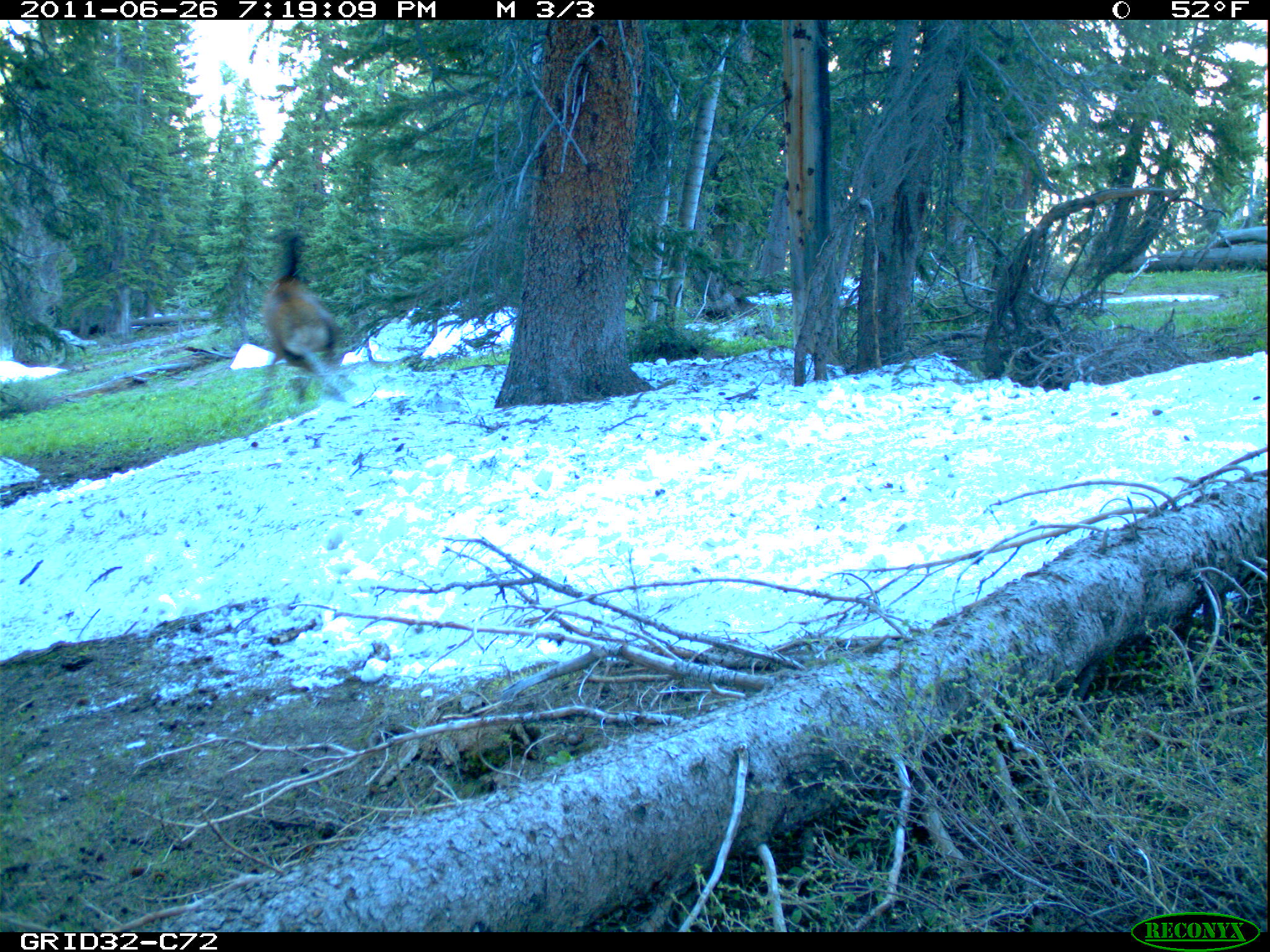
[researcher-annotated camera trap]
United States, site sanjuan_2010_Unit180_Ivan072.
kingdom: Animalia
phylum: Chordata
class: Mammalia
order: Artiodactyla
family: Cervidae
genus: Cervus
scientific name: Cervus elaphus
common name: red deer